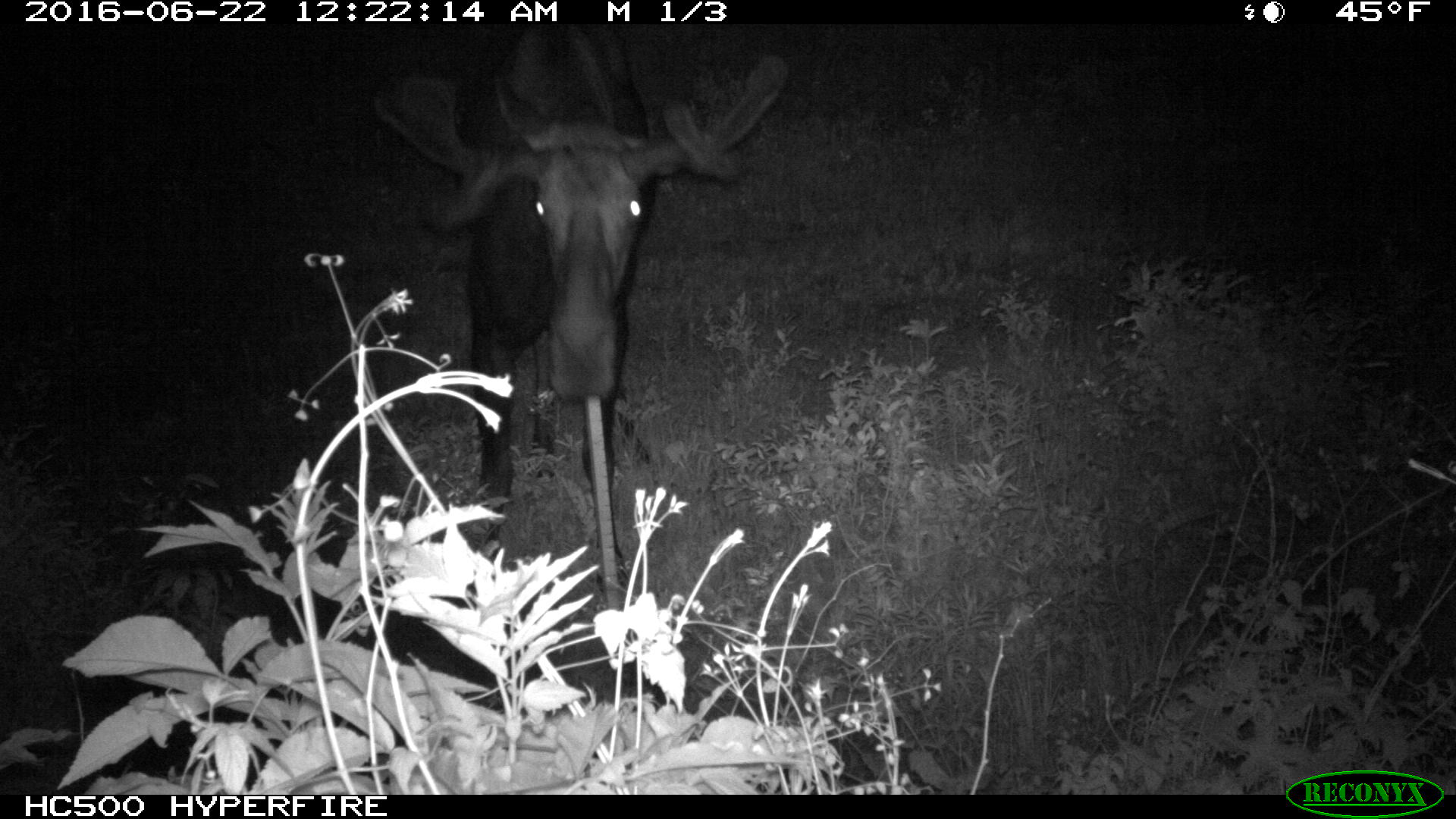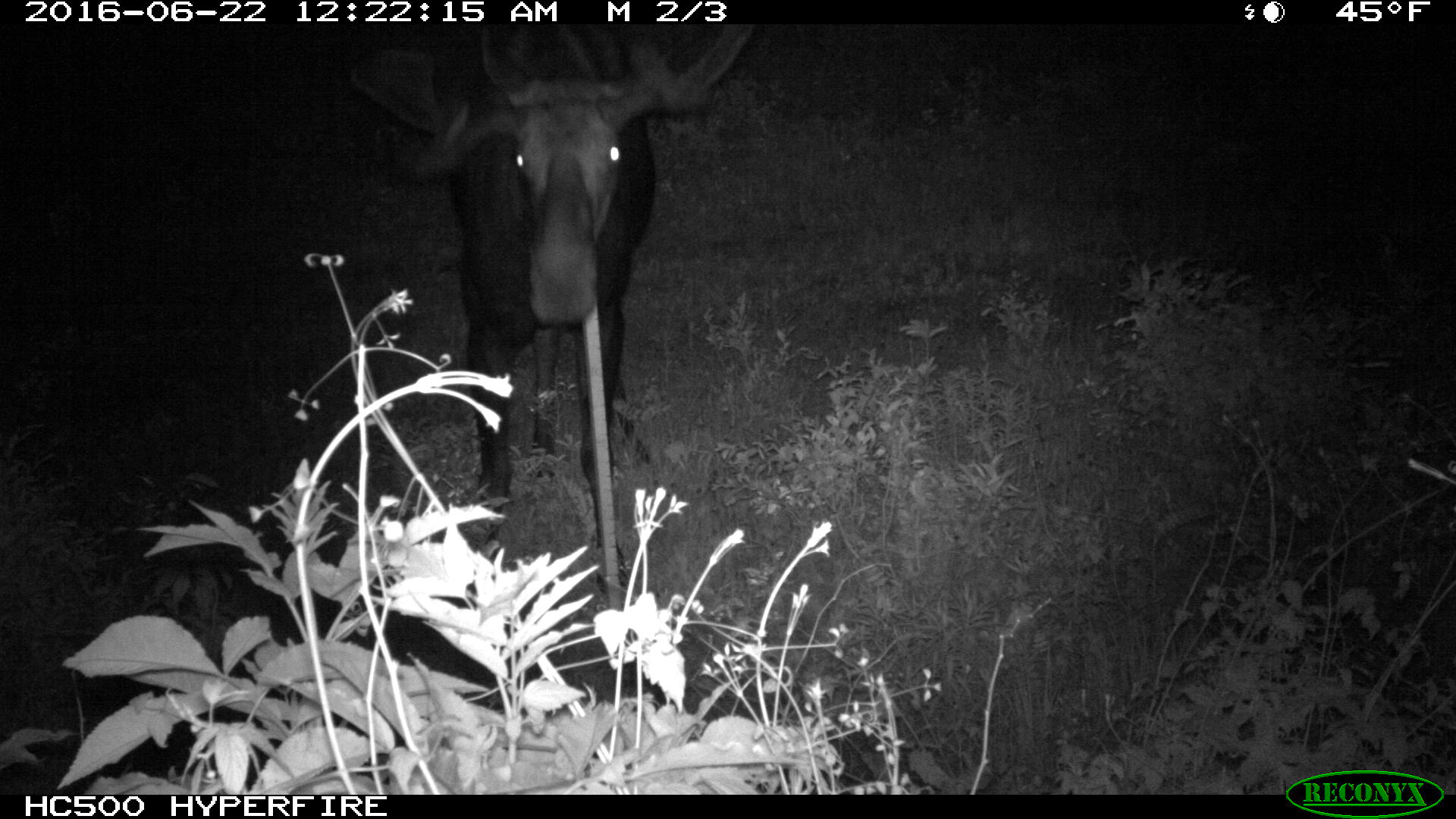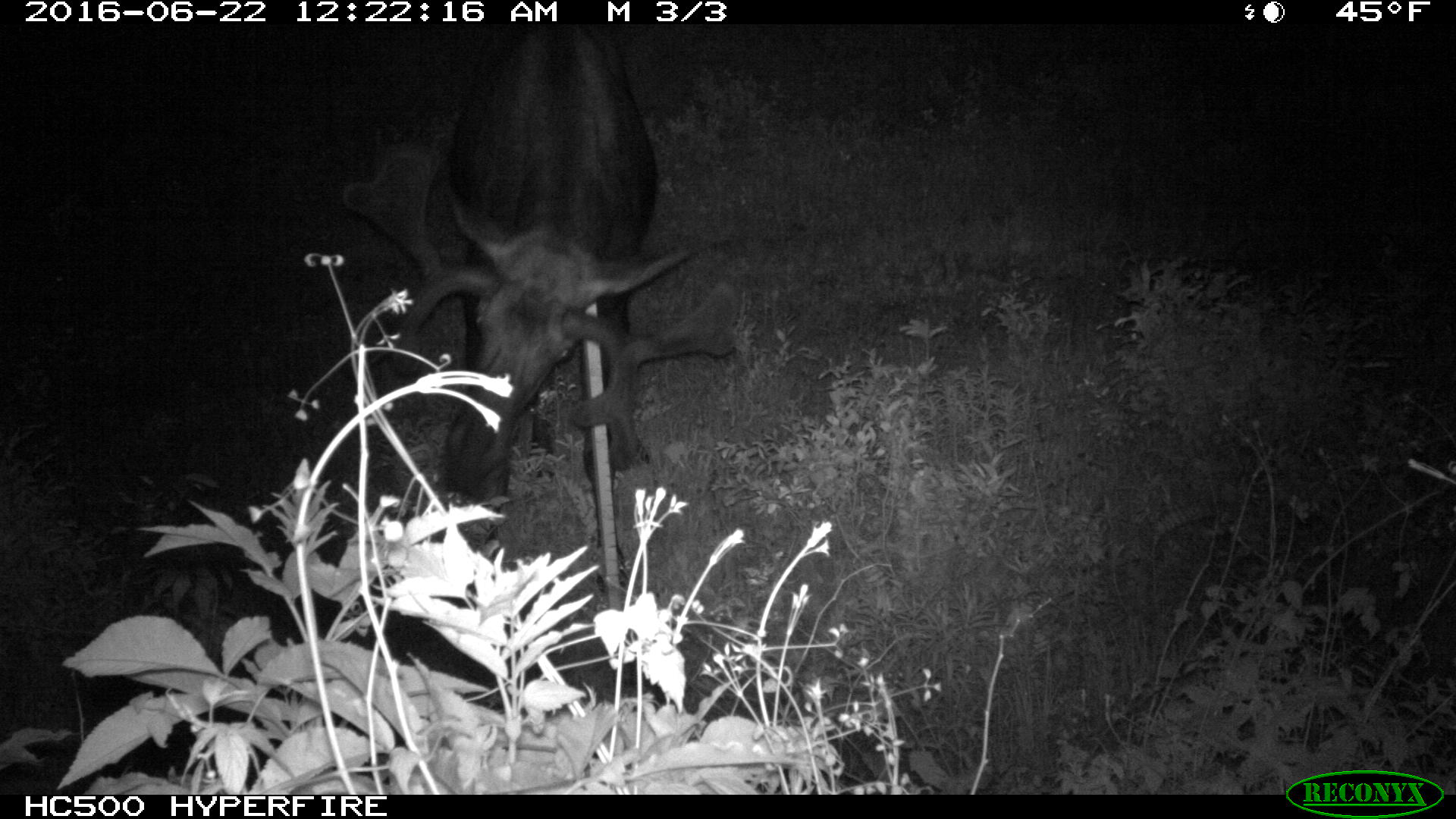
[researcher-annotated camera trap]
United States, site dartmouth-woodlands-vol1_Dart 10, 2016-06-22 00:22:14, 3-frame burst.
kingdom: Animalia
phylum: Chordata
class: Mammalia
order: Artiodactyla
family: Cervidae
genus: Alces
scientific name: Alces alces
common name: moose